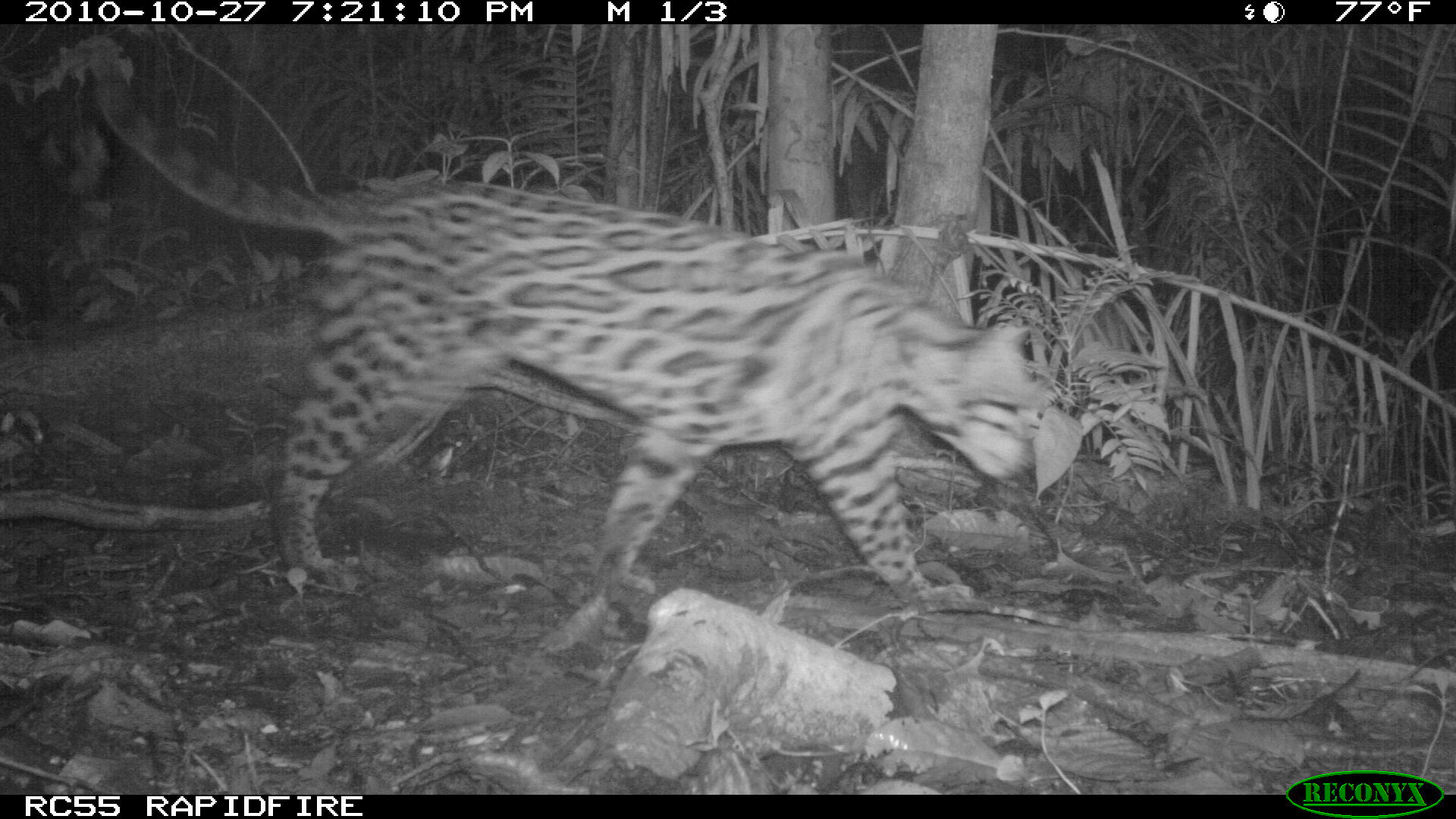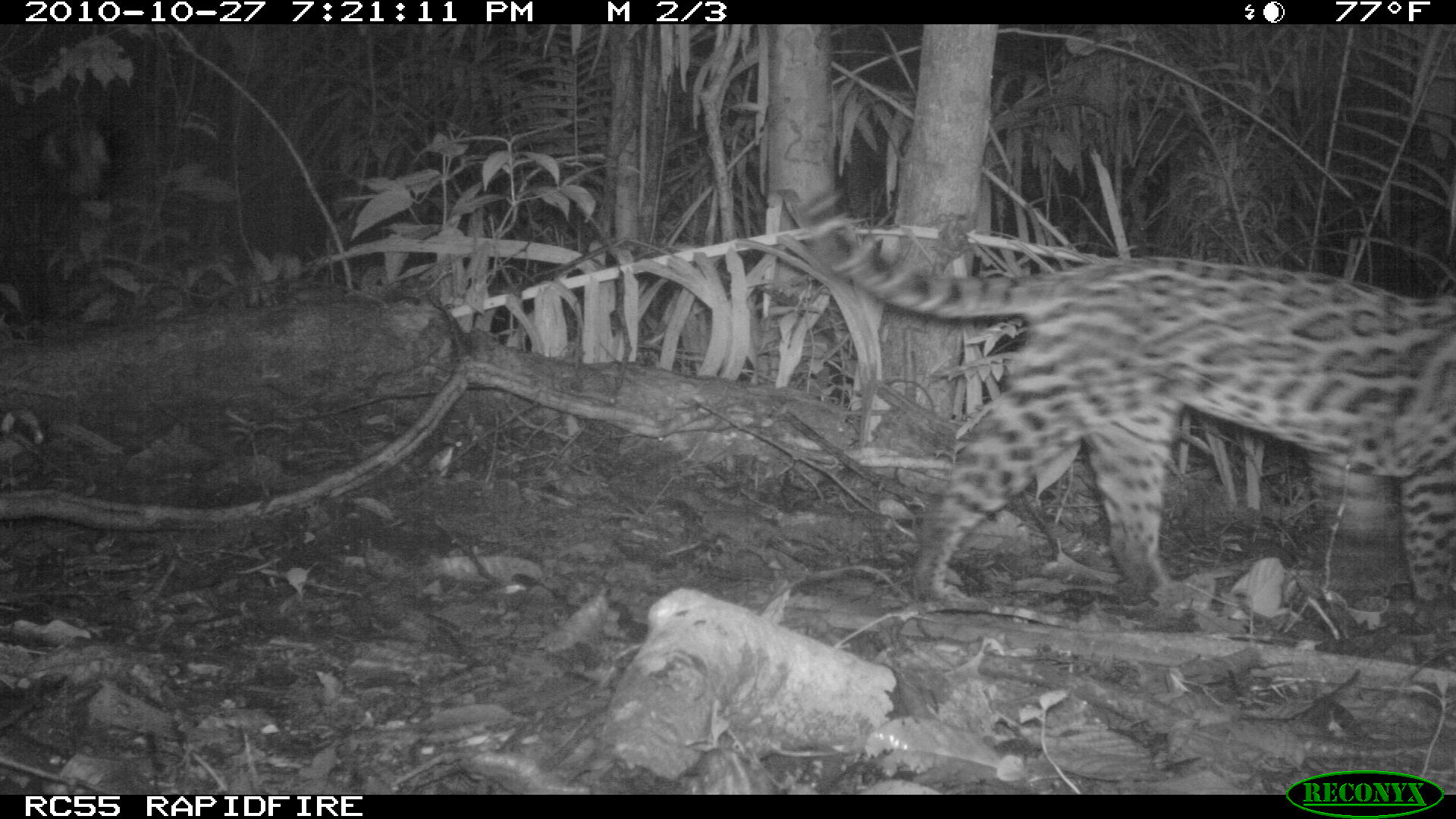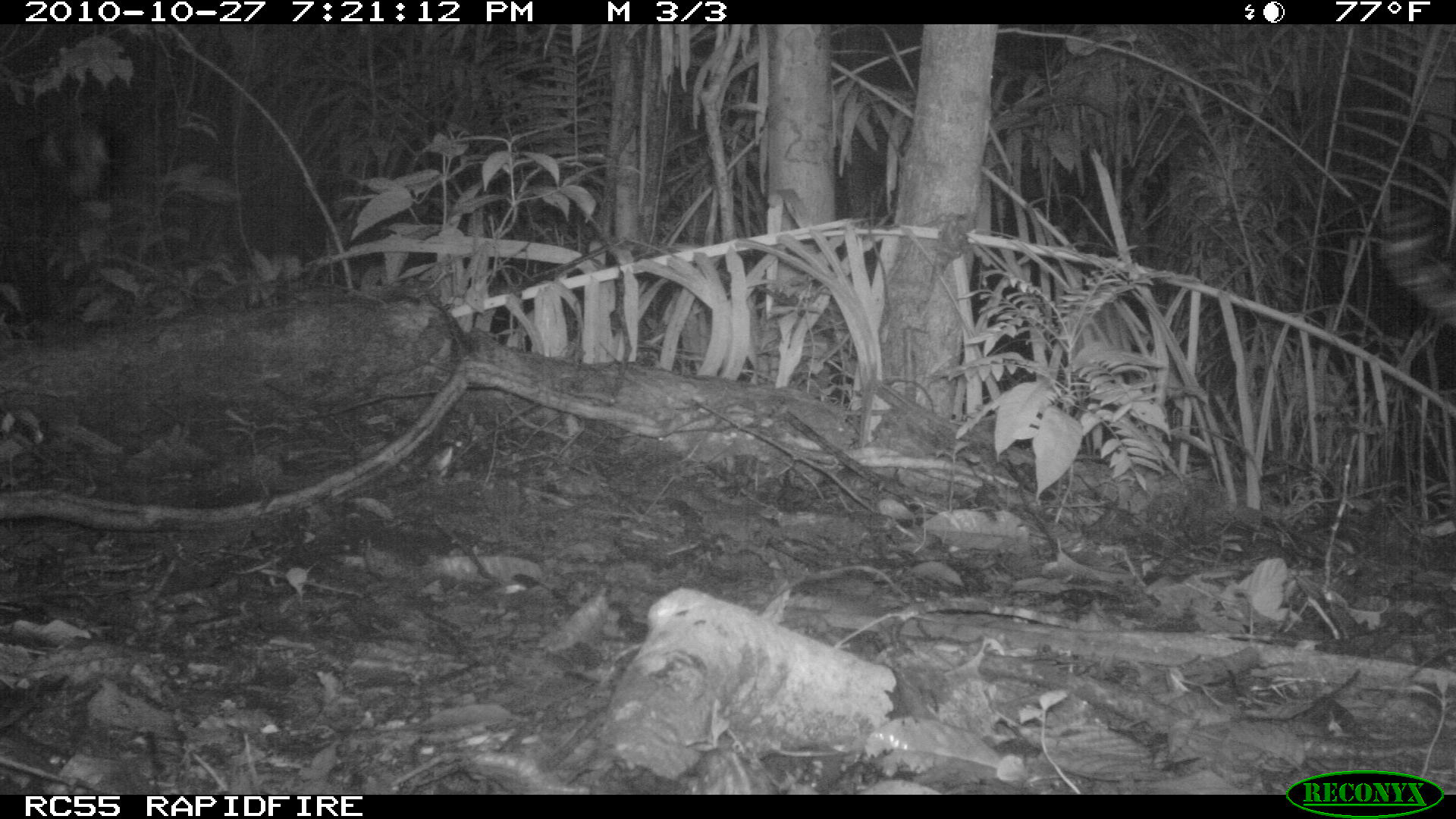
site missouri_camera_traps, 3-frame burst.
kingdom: Animalia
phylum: Chordata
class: Mammalia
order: Carnivora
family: Felidae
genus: Leopardus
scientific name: Leopardus pardalis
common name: ocelot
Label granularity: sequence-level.